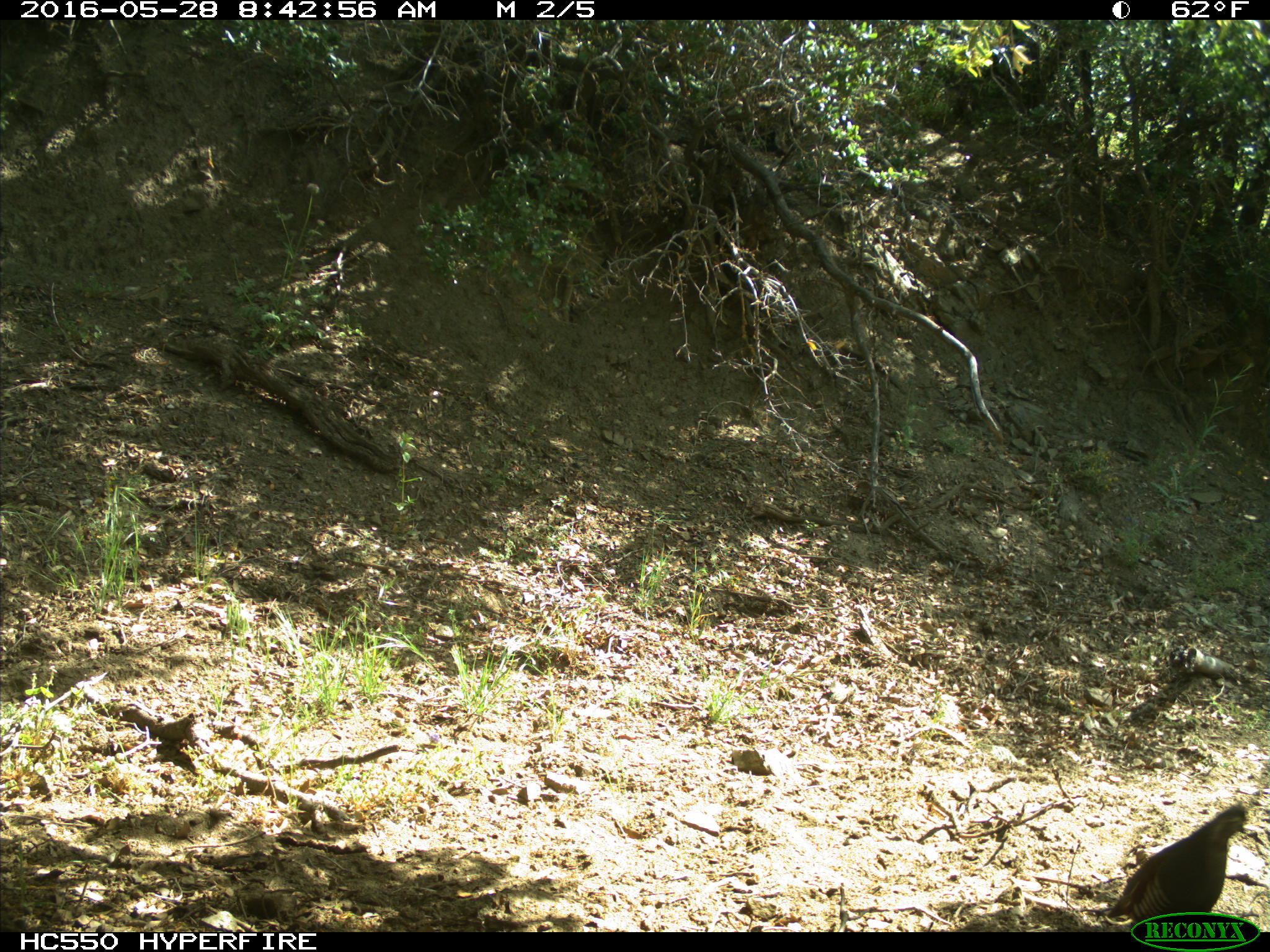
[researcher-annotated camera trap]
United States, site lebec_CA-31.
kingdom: Animalia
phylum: Chordata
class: Aves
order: Galliformes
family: Odontophoridae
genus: Callipepla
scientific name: Callipepla californica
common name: california quail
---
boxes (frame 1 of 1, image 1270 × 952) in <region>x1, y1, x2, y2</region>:
animal: <region>1104, 803, 1251, 937</region>